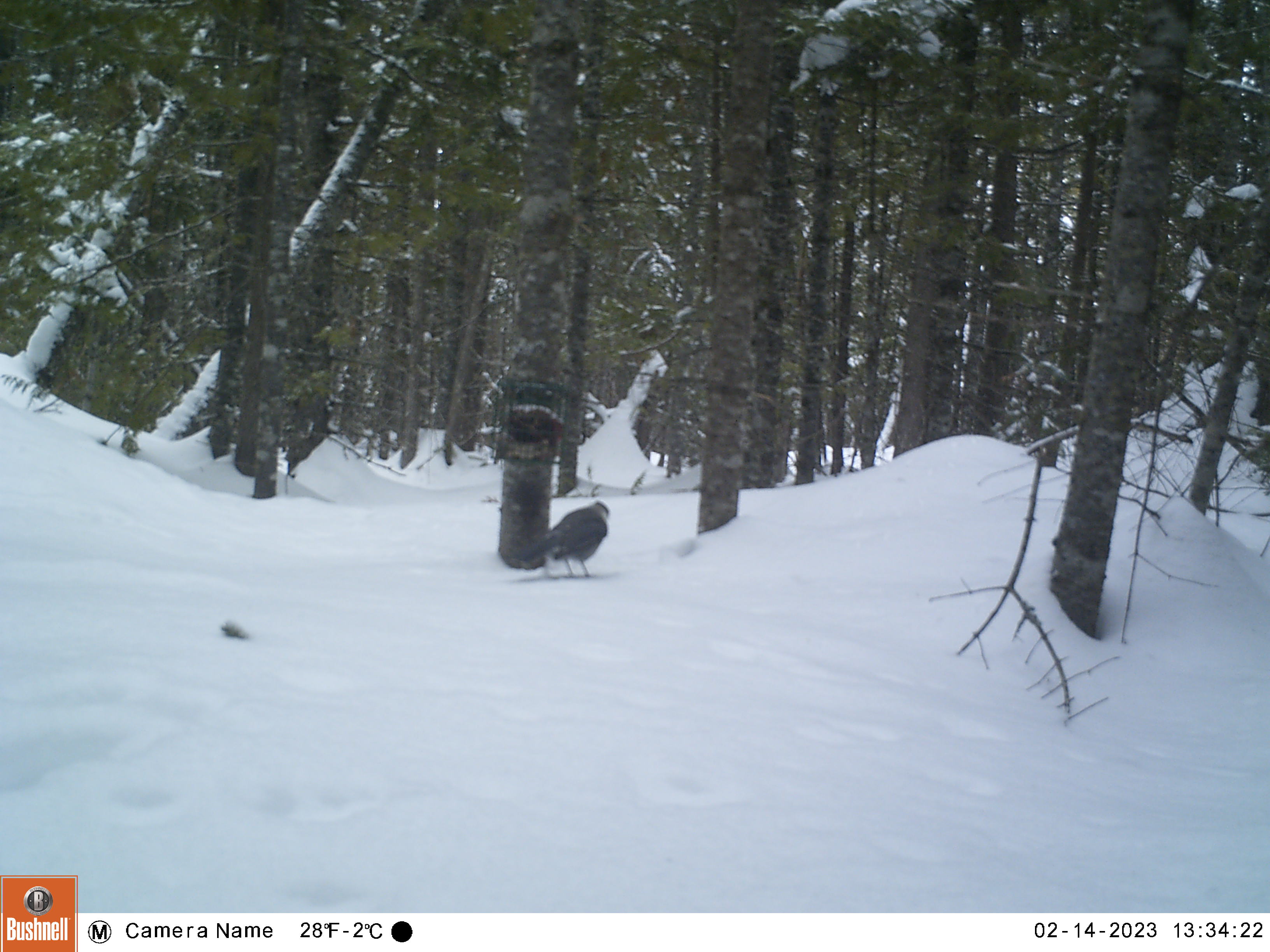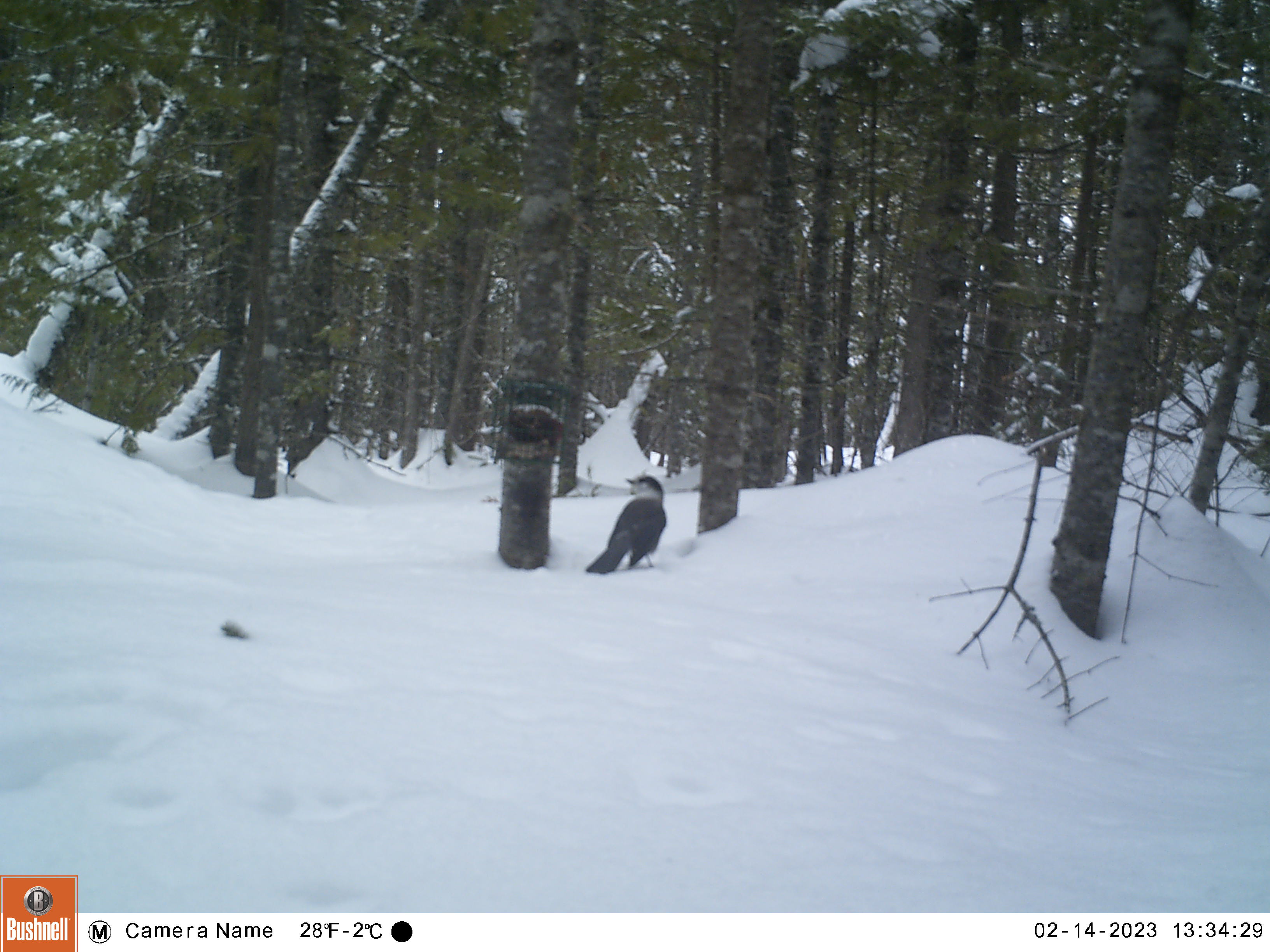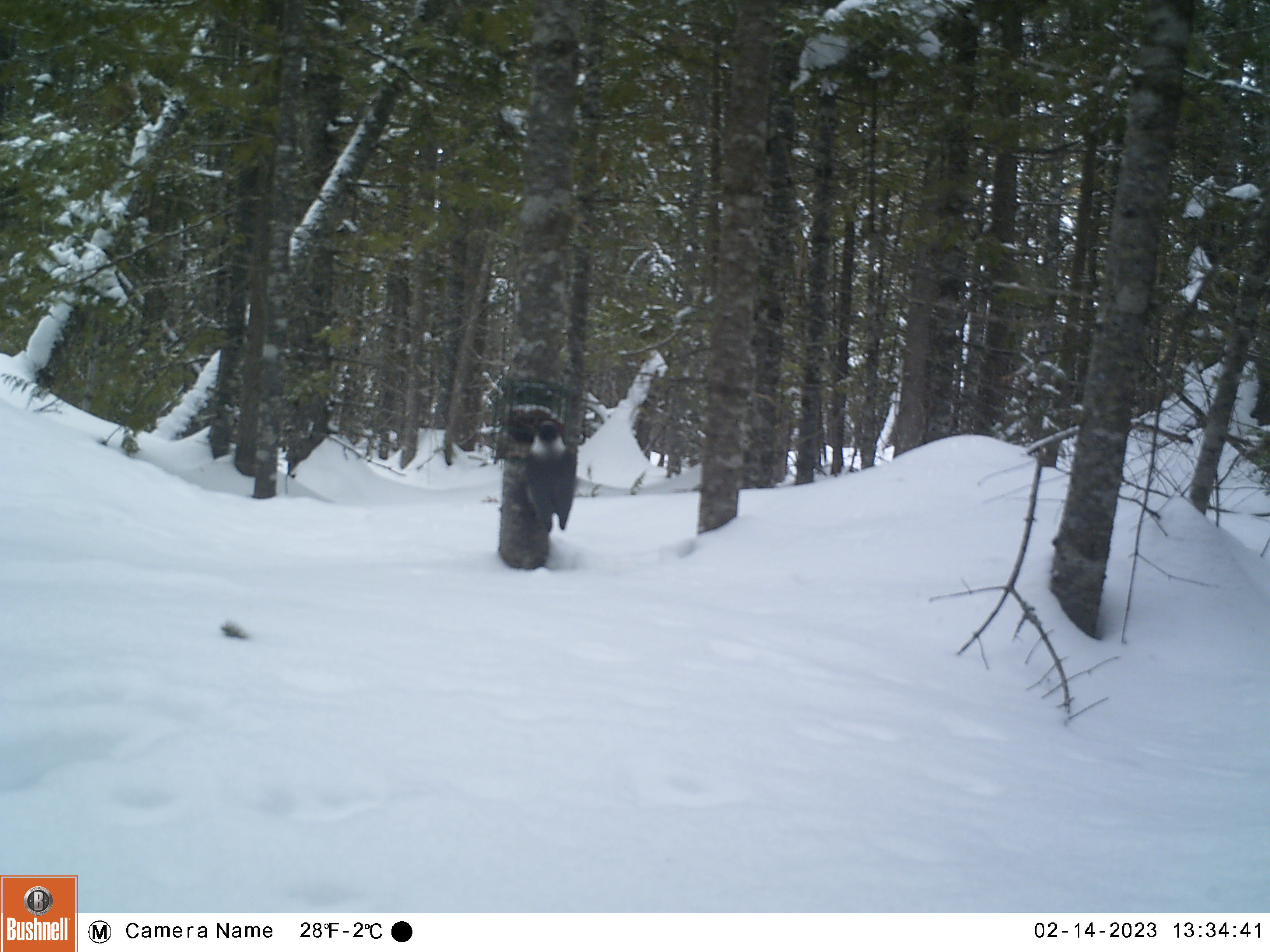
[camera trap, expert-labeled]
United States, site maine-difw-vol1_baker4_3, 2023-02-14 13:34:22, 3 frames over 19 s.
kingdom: Animalia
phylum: Chordata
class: Aves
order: Passeriformes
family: Corvidae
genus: Perisoreus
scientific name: Perisoreus canadensis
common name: canada jay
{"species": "canada jay (Perisoreus canadensis)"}